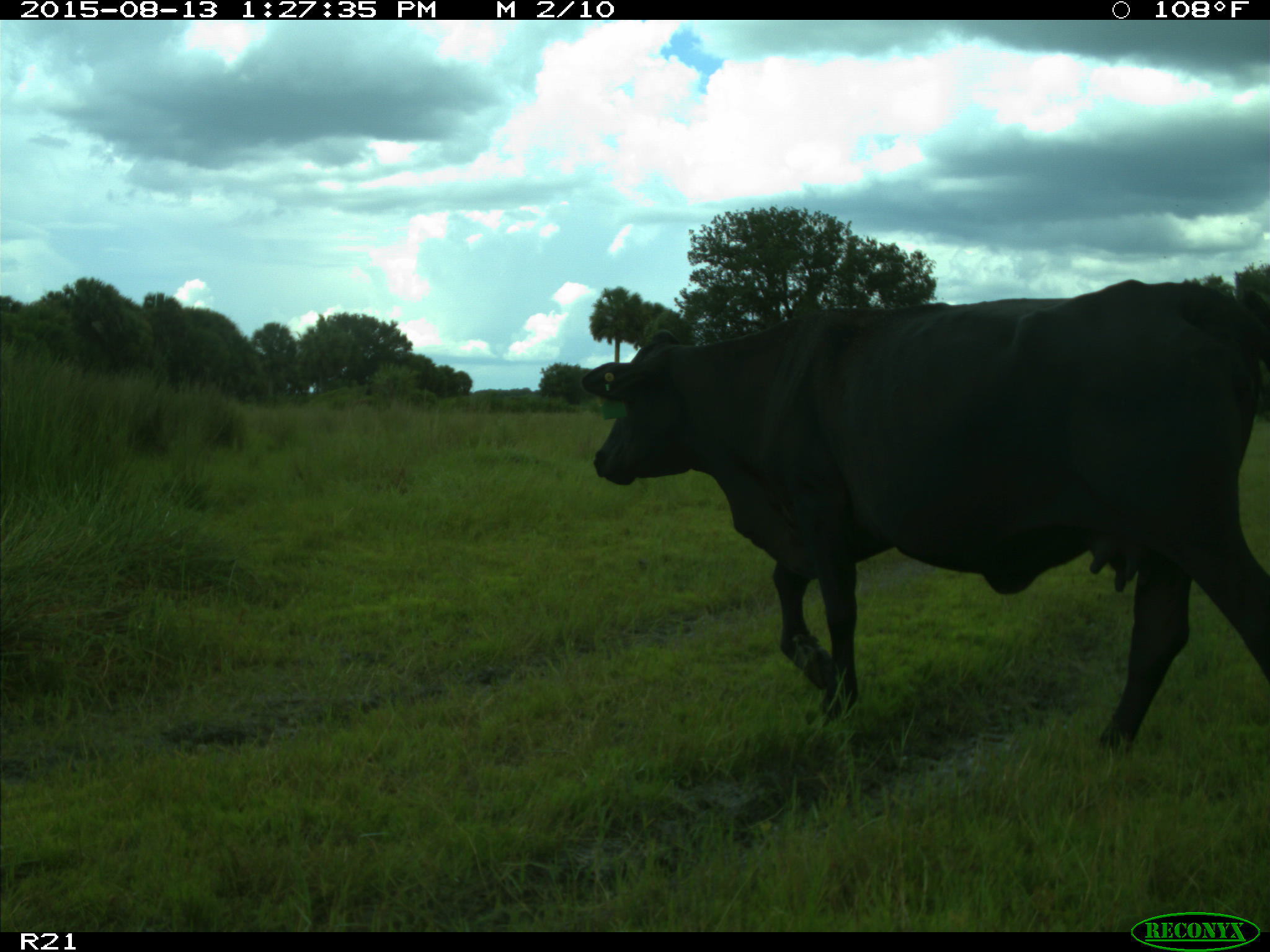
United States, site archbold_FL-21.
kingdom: Animalia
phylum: Chordata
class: Mammalia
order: Artiodactyla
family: Bovidae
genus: Bos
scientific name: Bos taurus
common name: domestic cow